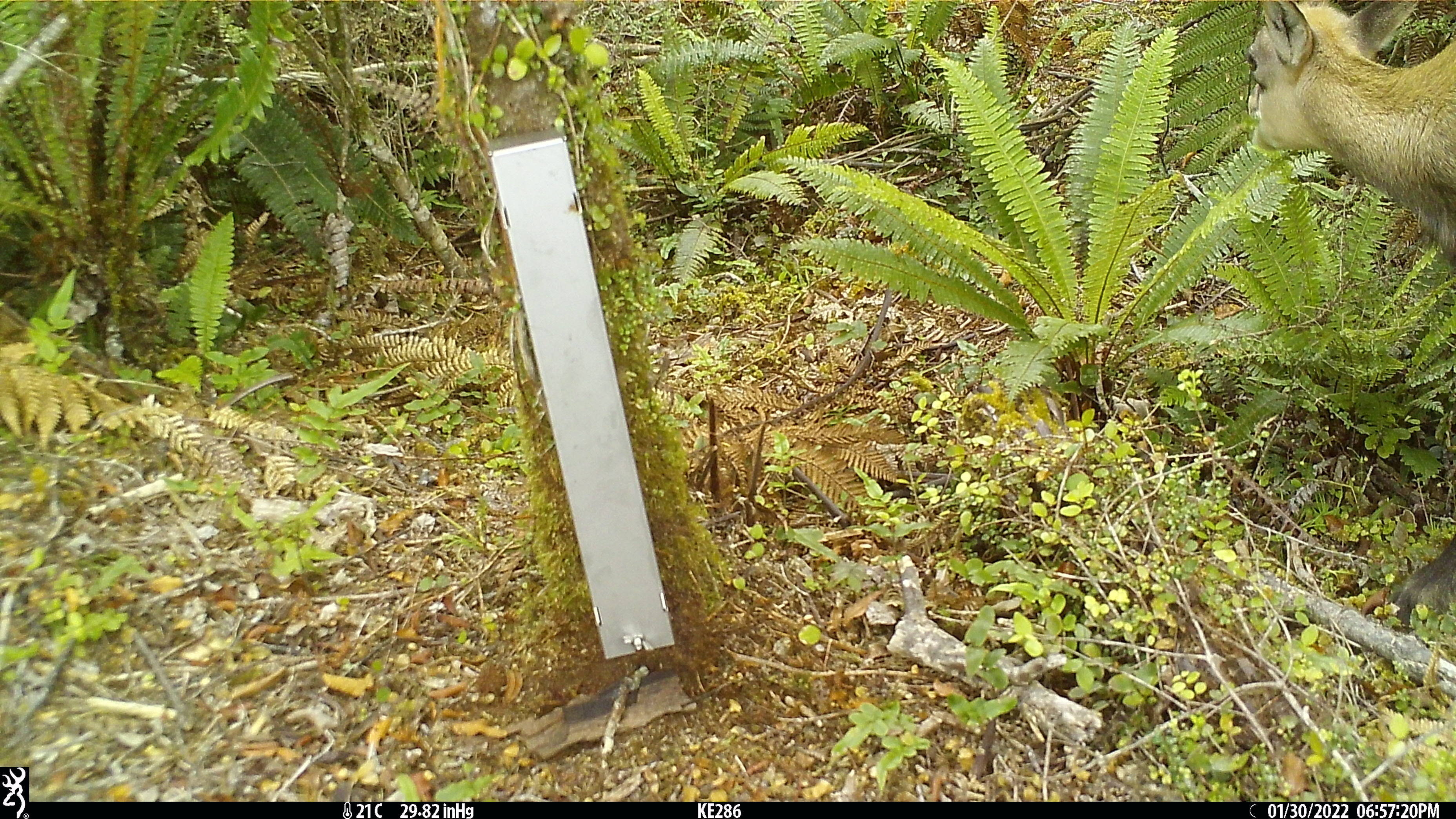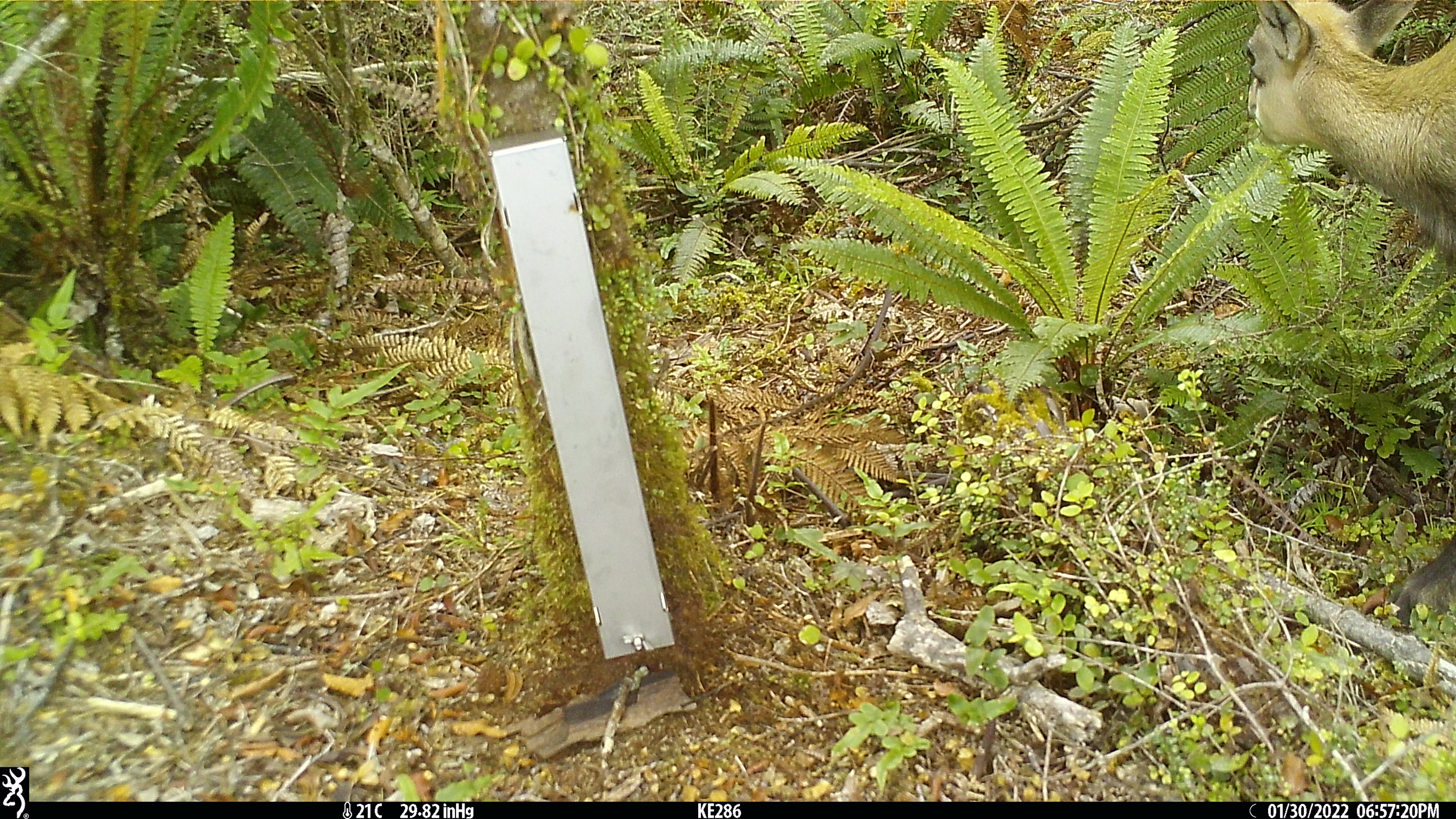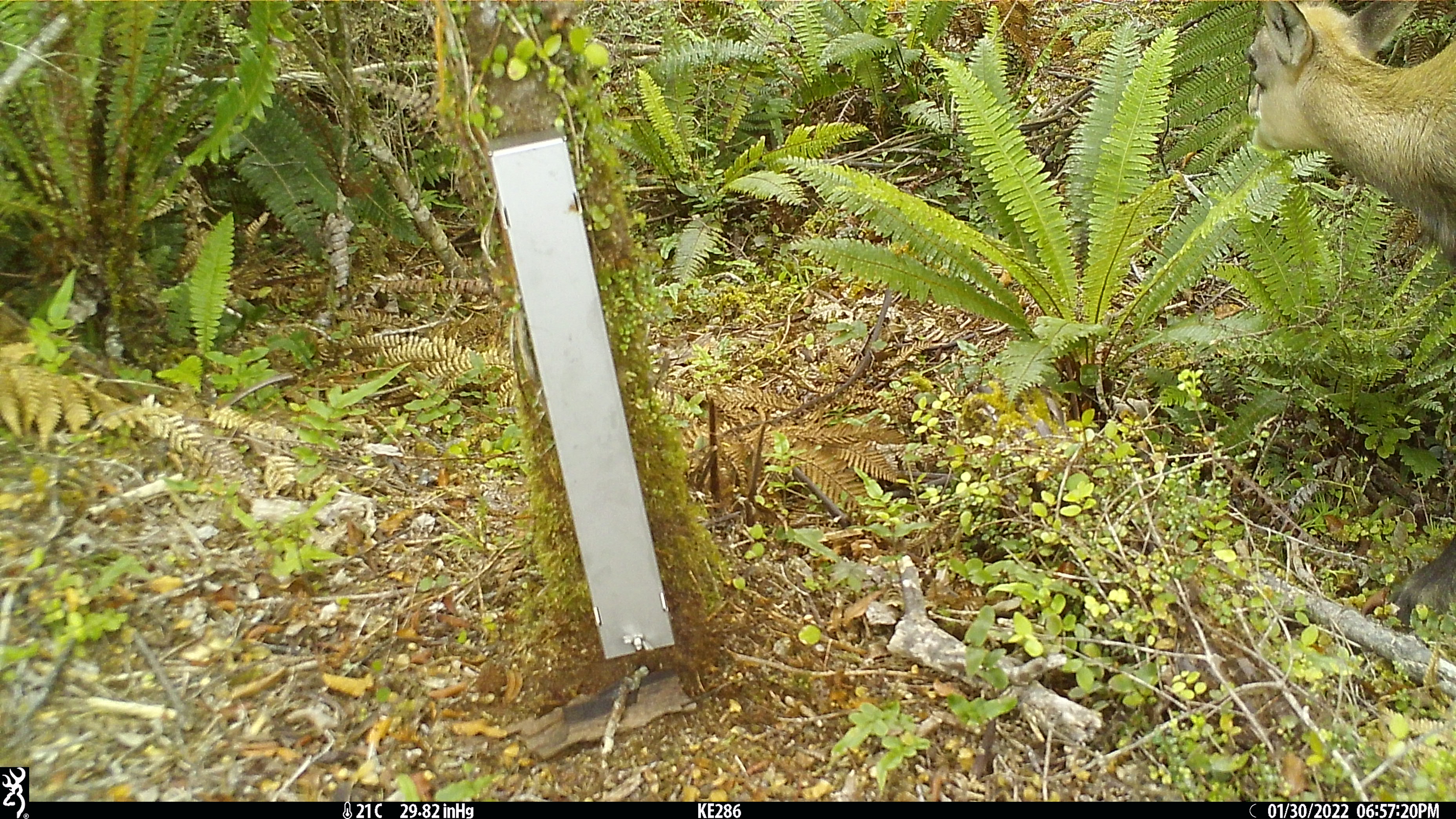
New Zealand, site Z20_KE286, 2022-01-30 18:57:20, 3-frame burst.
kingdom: Animalia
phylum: Chordata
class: Mammalia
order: Artiodactyla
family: Bovidae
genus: Rupicapra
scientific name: Rupicapra rupicapra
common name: alpine chamois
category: chamois